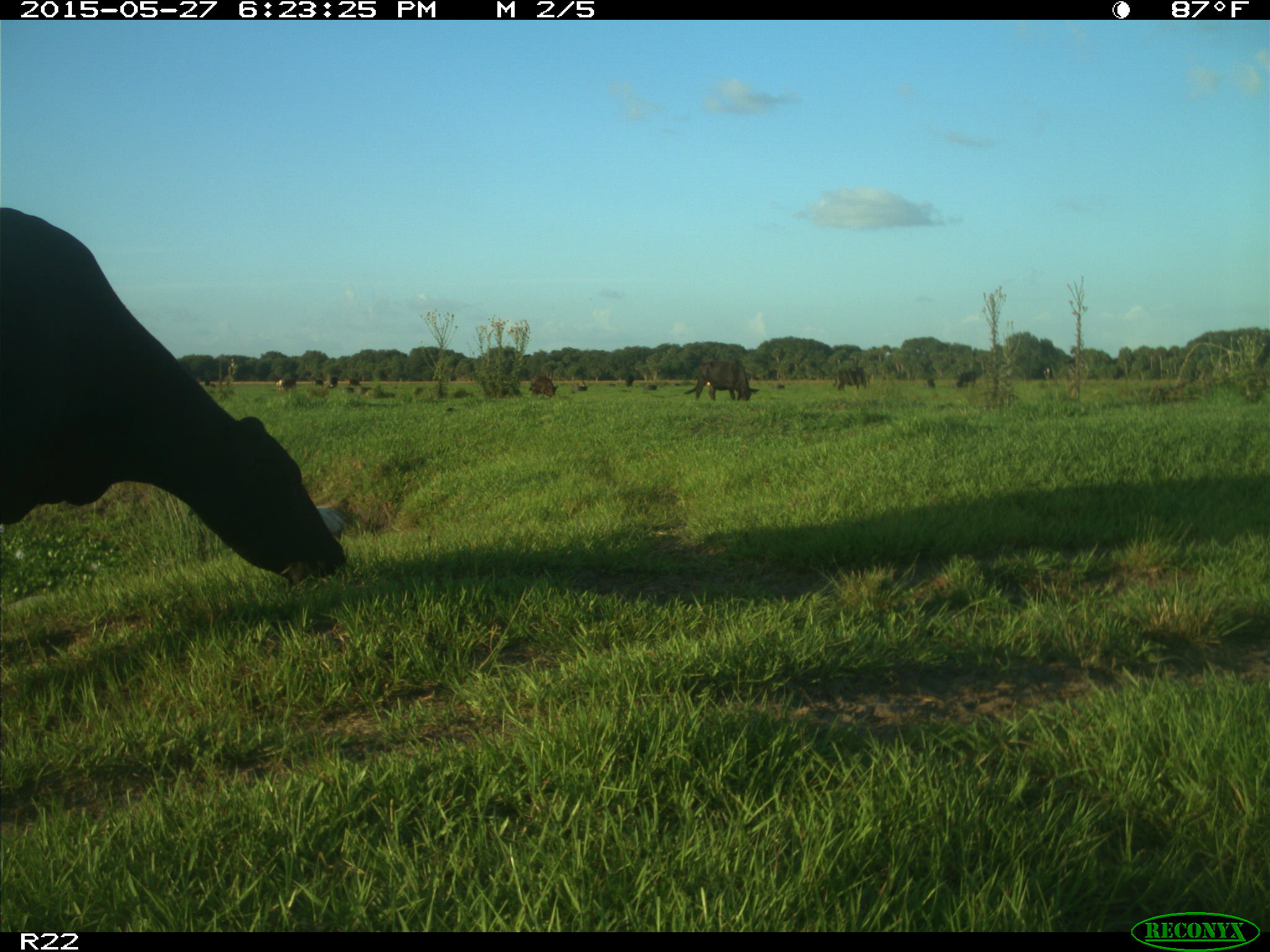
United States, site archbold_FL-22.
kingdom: Animalia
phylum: Chordata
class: Mammalia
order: Artiodactyla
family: Bovidae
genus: Bos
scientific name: Bos taurus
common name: domestic cow